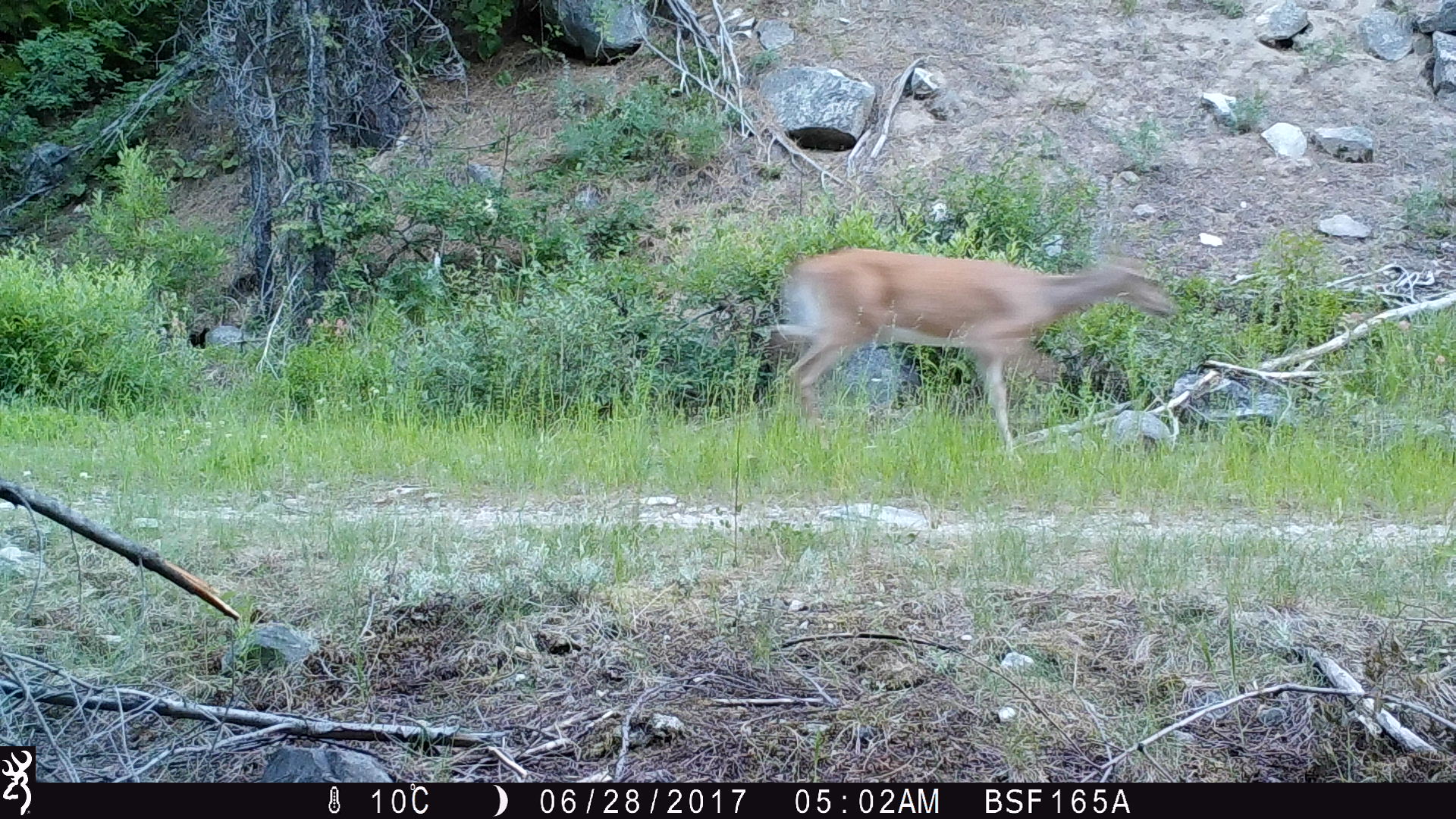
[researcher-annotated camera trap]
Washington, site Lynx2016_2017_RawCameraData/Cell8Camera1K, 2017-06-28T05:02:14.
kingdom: Animalia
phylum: Chordata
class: Mammalia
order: Artiodactyla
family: Cervidae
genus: Odocoileus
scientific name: Odocoileus virginianus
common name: white-tailed deer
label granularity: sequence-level